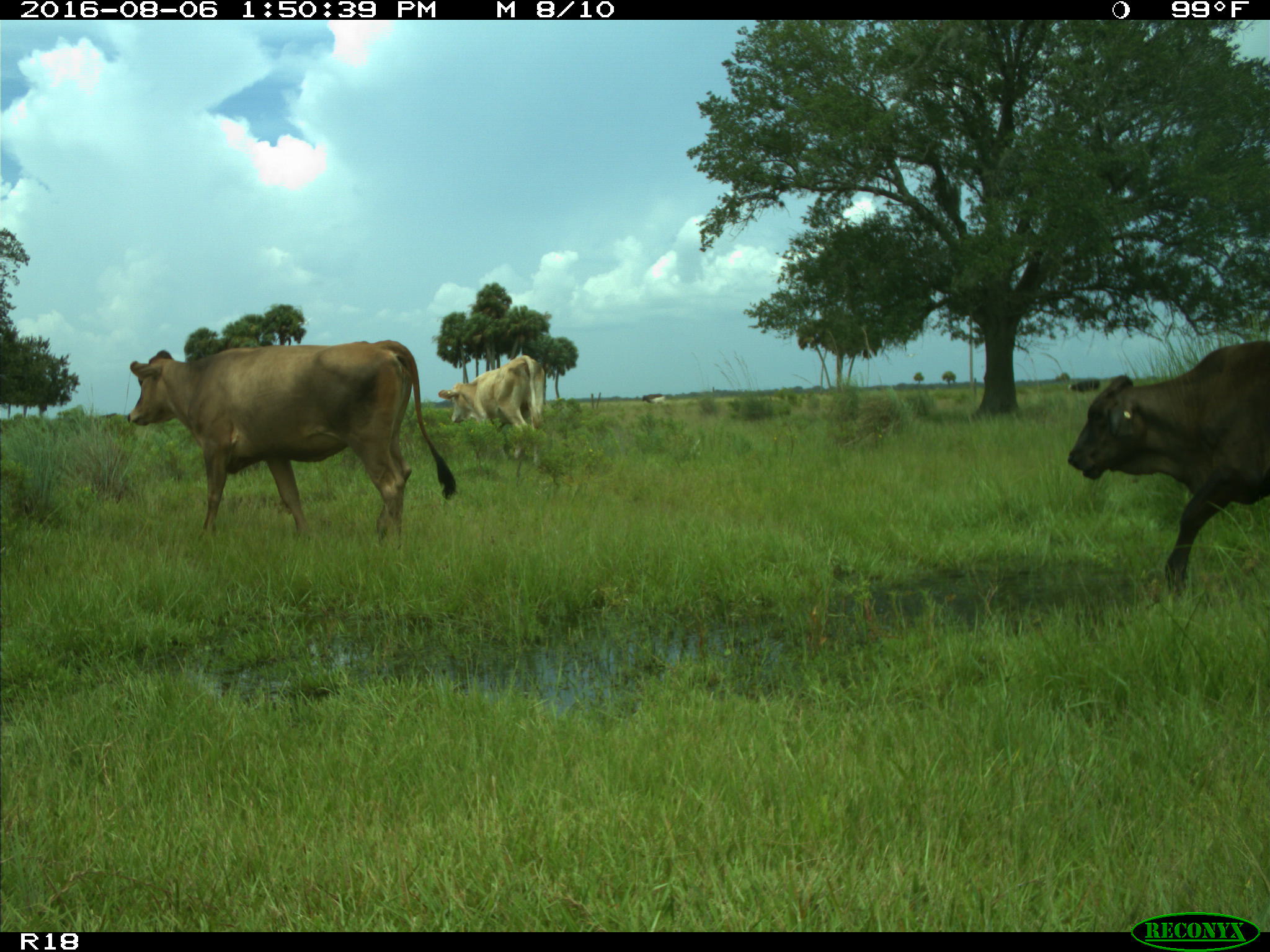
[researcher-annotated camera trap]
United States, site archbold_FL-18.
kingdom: Animalia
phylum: Chordata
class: Mammalia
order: Artiodactyla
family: Bovidae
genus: Bos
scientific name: Bos taurus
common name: domestic cow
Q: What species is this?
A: Bos taurus (domestic cow).